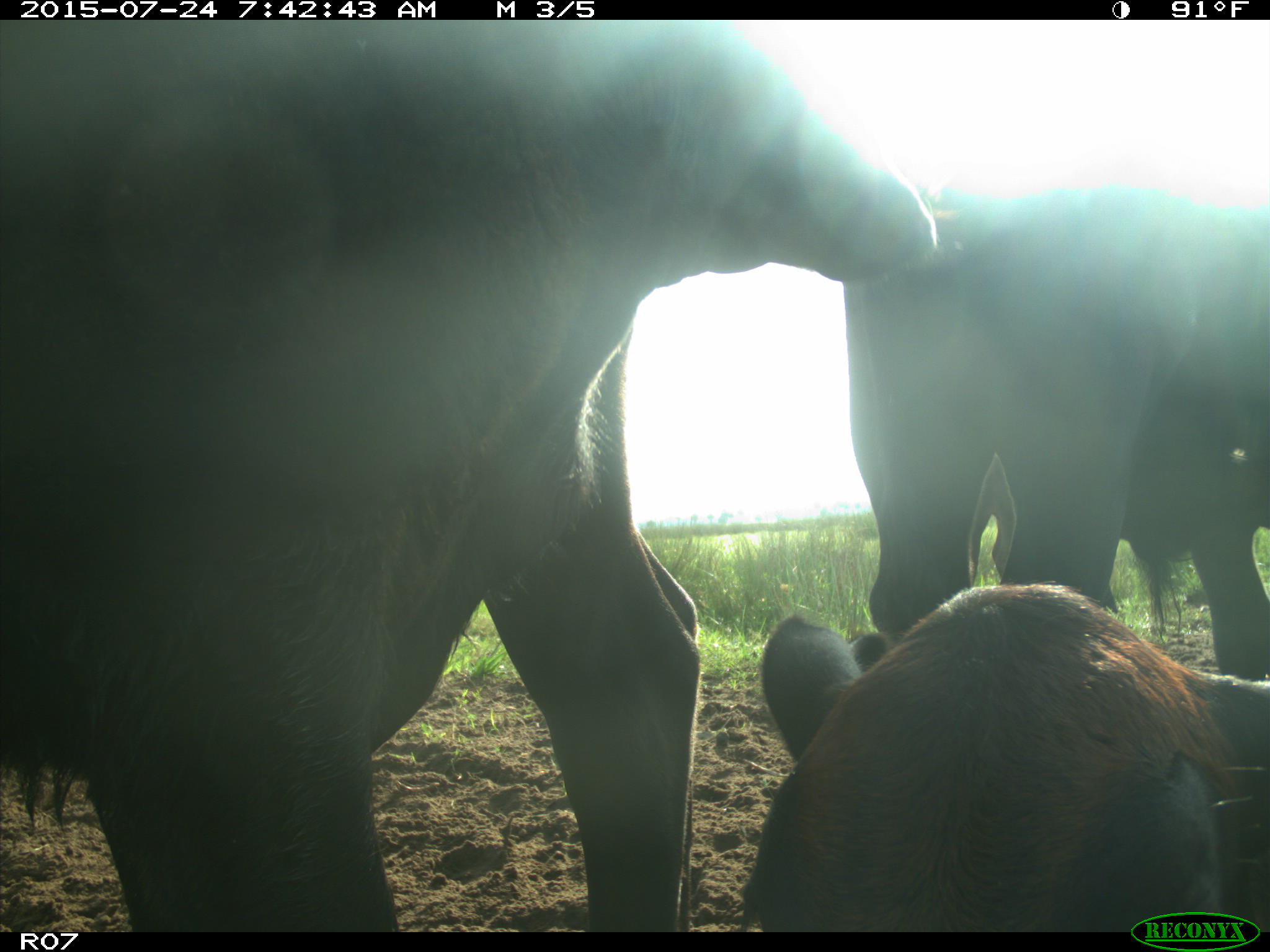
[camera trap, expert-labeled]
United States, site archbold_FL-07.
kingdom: Animalia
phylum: Chordata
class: Mammalia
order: Artiodactyla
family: Bovidae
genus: Bos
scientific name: Bos taurus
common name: domestic cow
Bos taurus (domestic cow).